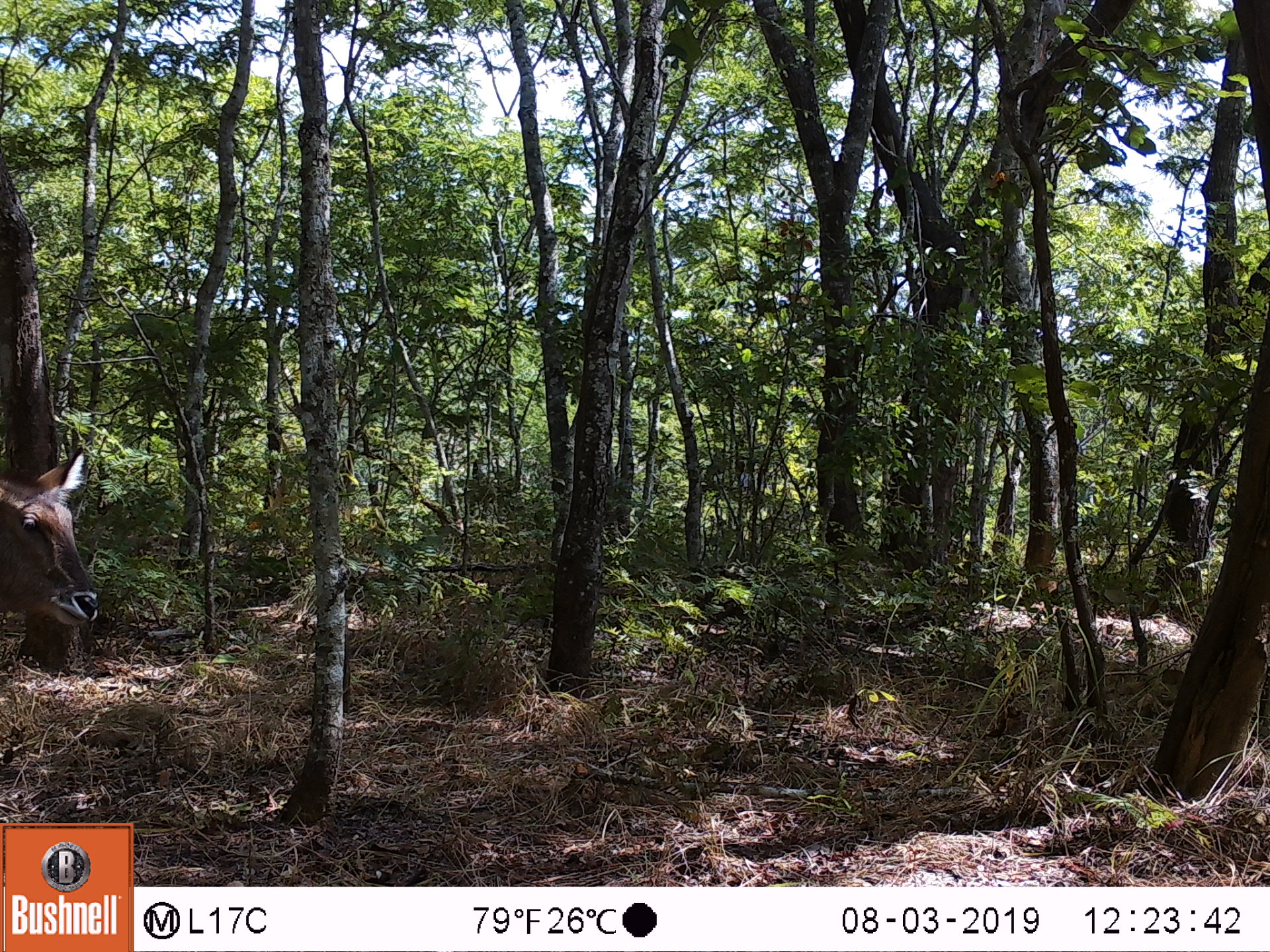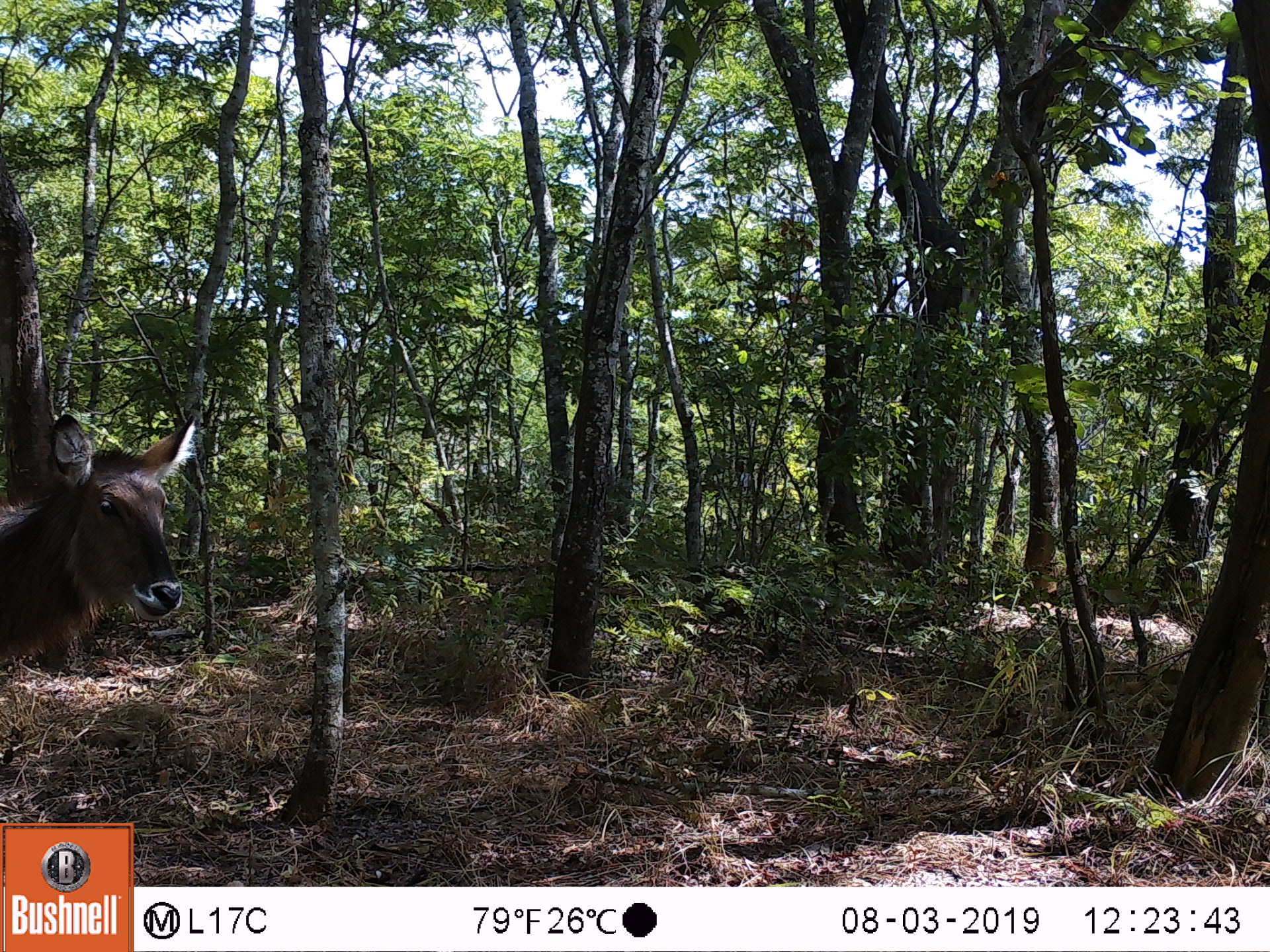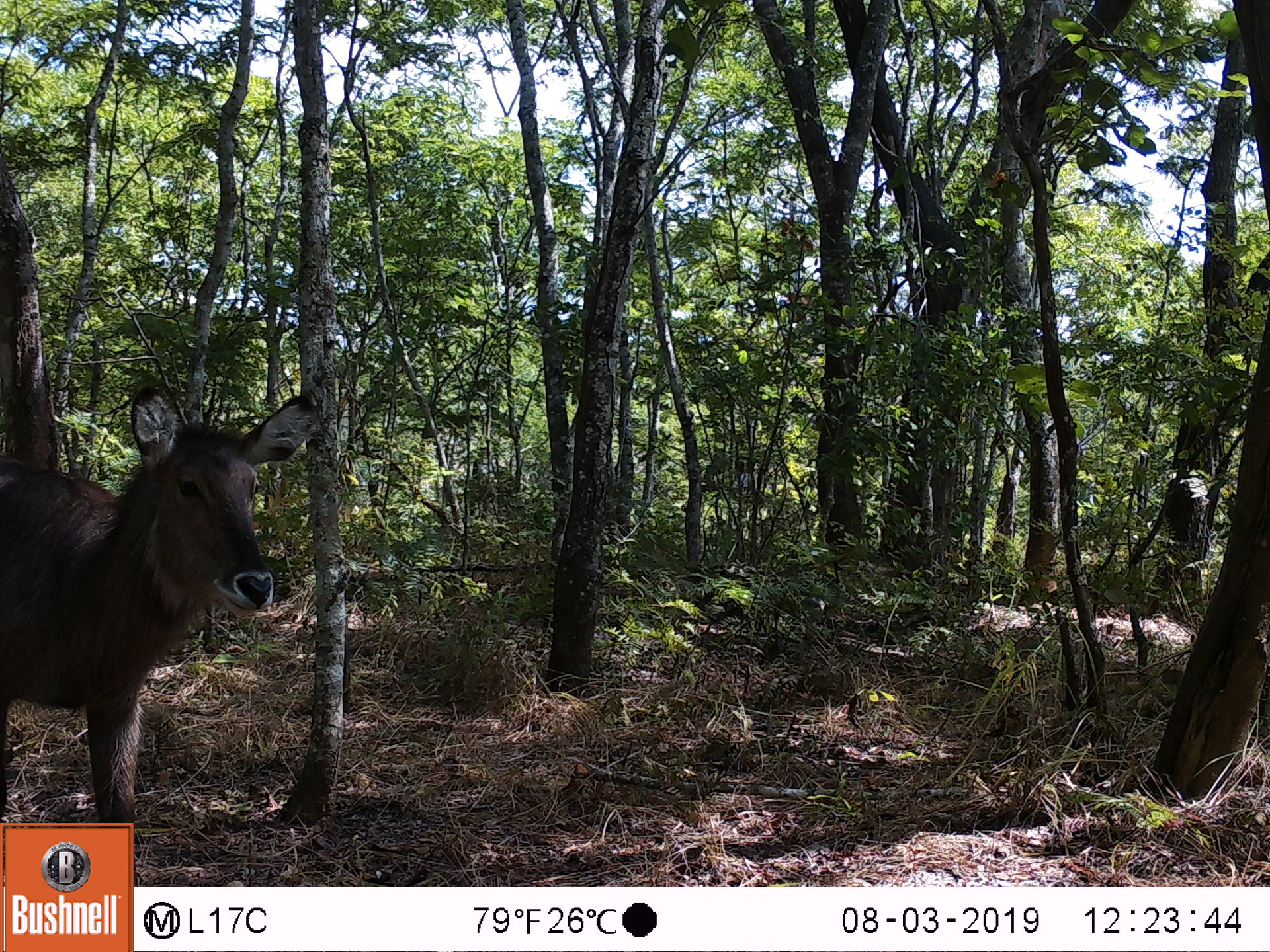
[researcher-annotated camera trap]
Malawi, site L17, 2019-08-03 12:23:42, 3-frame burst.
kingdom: Animalia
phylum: Chordata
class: Mammalia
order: Artiodactyla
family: Bovidae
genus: Kobus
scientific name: Kobus ellipsiprymnus ellipsiprymnus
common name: common waterbuck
Common waterbuck (Kobus ellipsiprymnus ellipsiprymnus), count 1.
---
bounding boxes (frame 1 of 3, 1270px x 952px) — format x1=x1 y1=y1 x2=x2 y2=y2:
common waterbuck: x1=2 y1=449 x2=103 y2=651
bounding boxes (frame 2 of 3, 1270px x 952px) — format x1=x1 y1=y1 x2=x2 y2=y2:
common waterbuck: x1=2 y1=409 x2=201 y2=675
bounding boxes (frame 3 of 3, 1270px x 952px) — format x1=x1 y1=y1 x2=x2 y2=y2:
common waterbuck: x1=2 y1=383 x2=315 y2=819